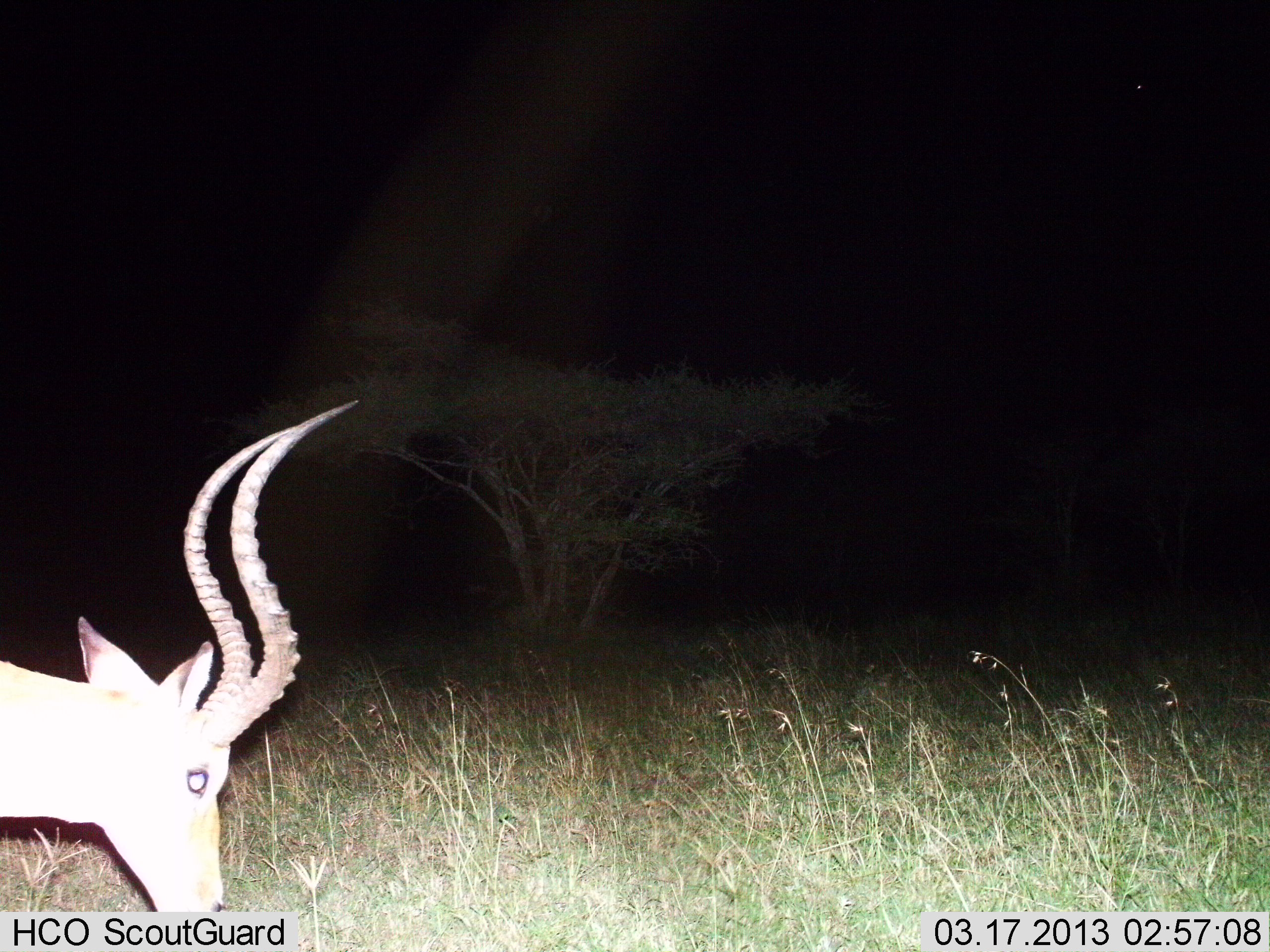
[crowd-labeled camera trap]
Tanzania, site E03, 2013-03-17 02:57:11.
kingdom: Animalia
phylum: Chordata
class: Mammalia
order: Artiodactyla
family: Bovidae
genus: Aepyceros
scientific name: Aepyceros melampus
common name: impala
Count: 1.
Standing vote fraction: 52%.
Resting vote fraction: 0%.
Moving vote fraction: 10%.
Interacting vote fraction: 0%.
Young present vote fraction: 0%.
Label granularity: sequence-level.